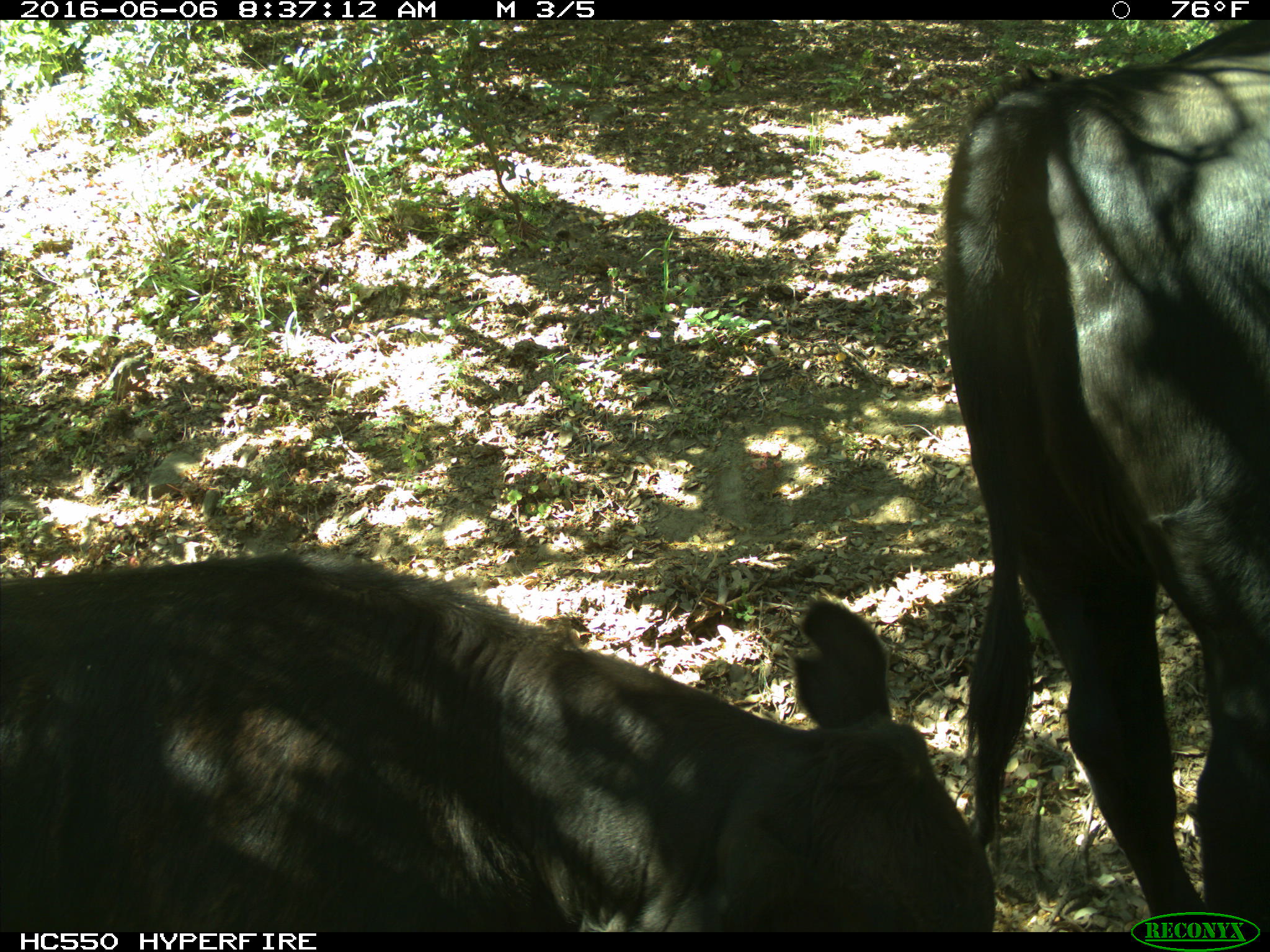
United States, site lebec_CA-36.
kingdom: Animalia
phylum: Chordata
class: Mammalia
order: Artiodactyla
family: Bovidae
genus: Bos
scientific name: Bos taurus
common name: domestic cow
Bos taurus (domestic cow).